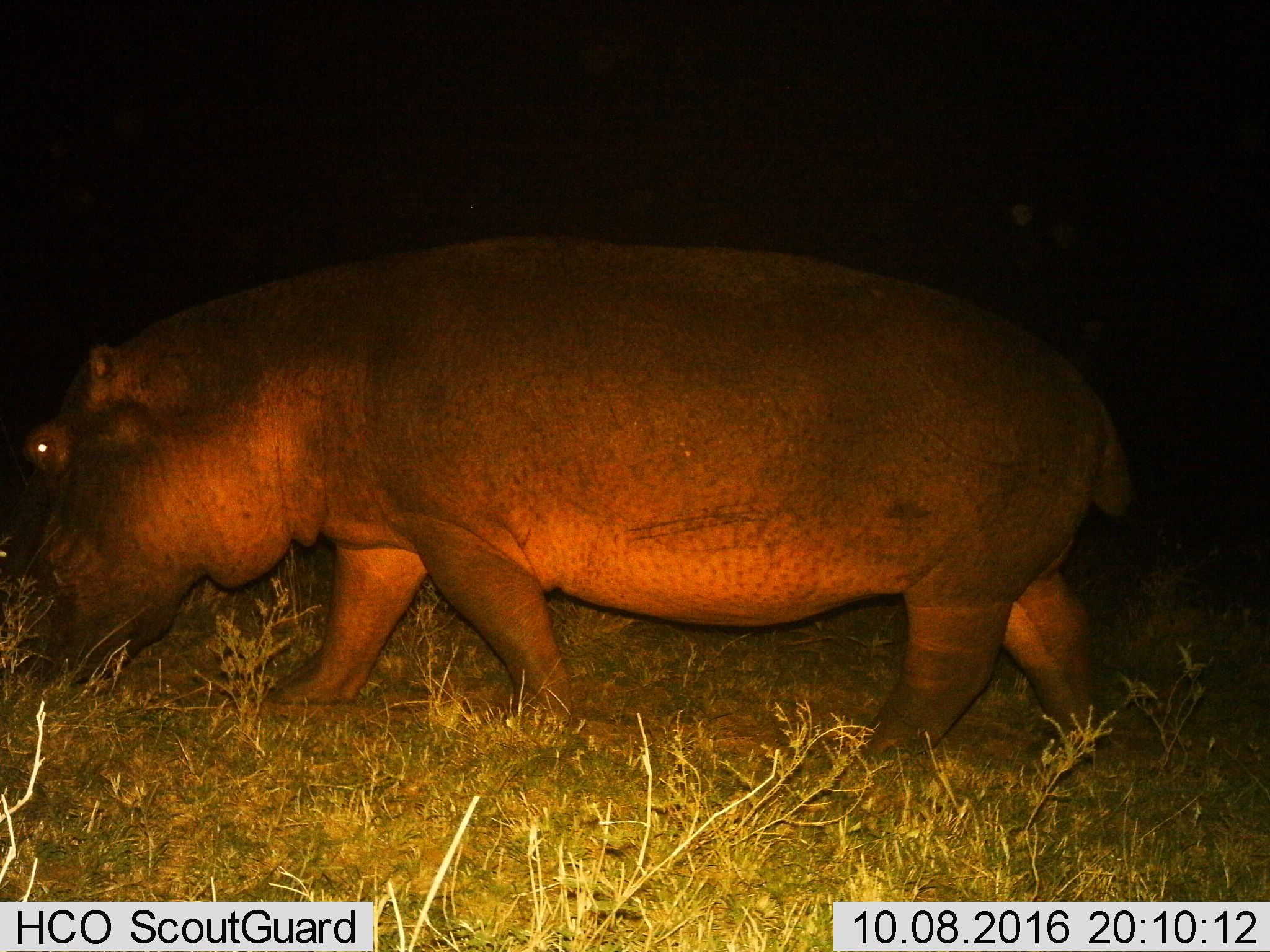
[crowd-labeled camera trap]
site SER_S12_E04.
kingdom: Animalia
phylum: Chordata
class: Mammalia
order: Artiodactyla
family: Hippopotamidae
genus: Hippopotamus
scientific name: Hippopotamus amphibius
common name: hippopotamus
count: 1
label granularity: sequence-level